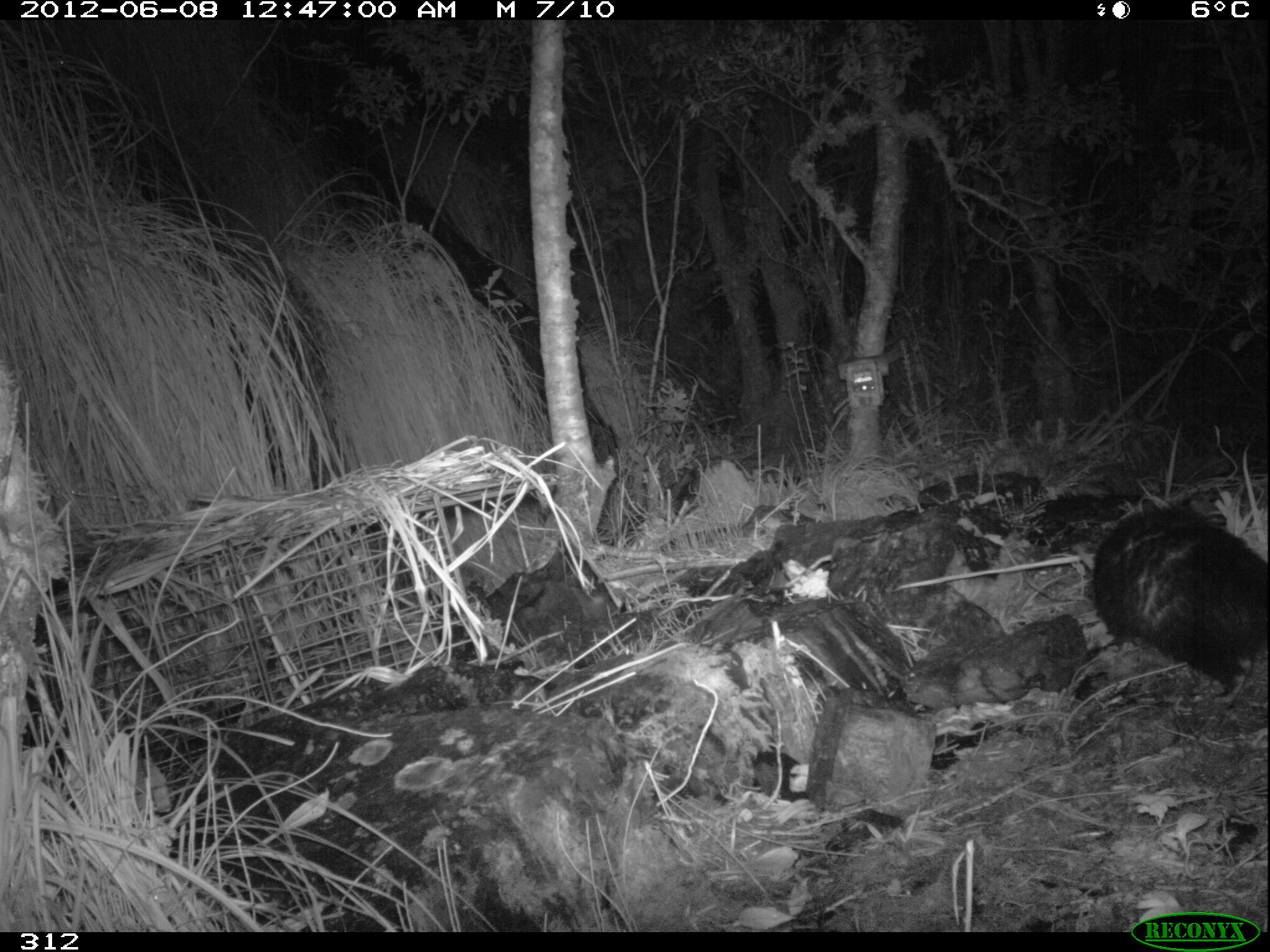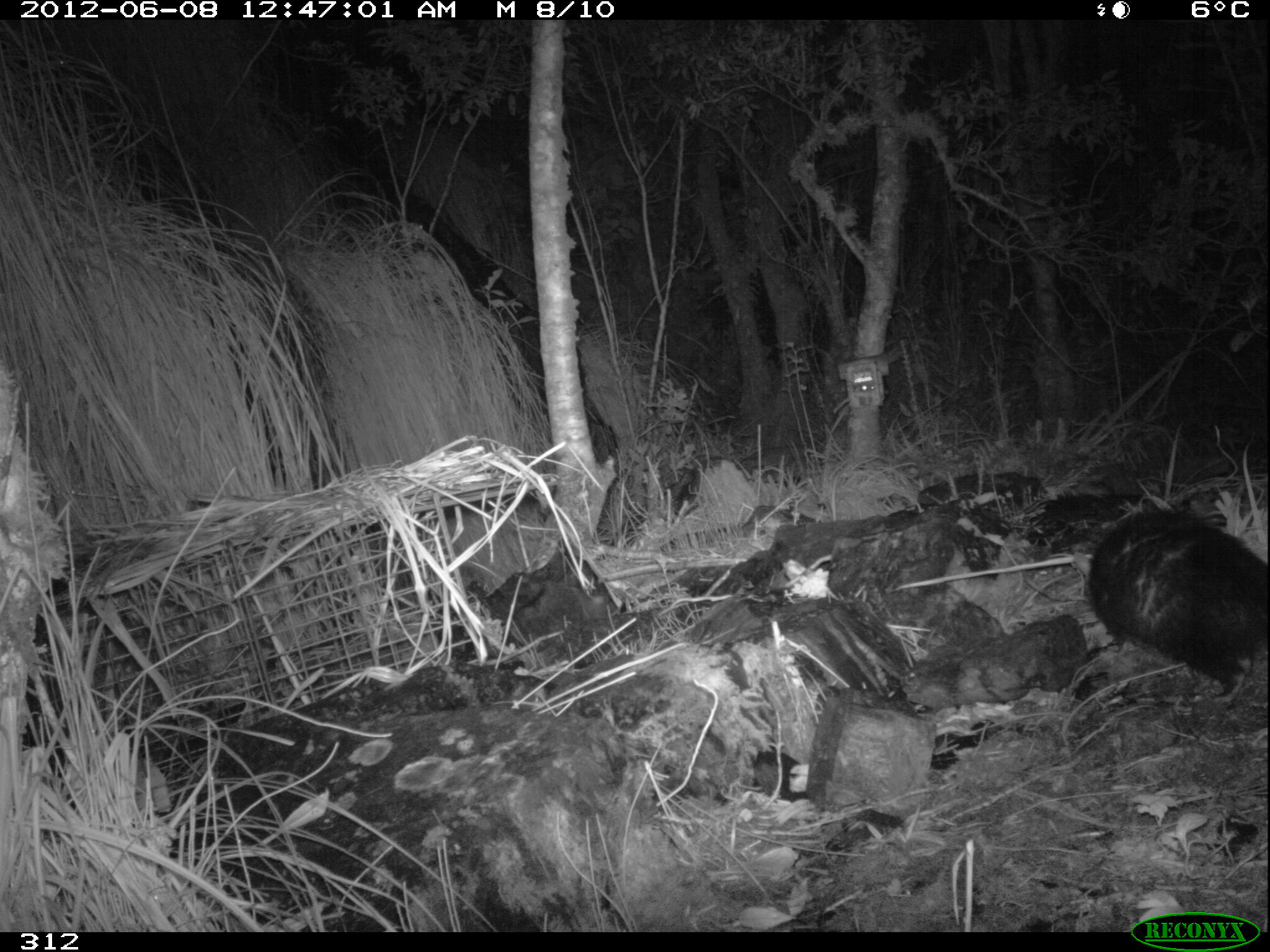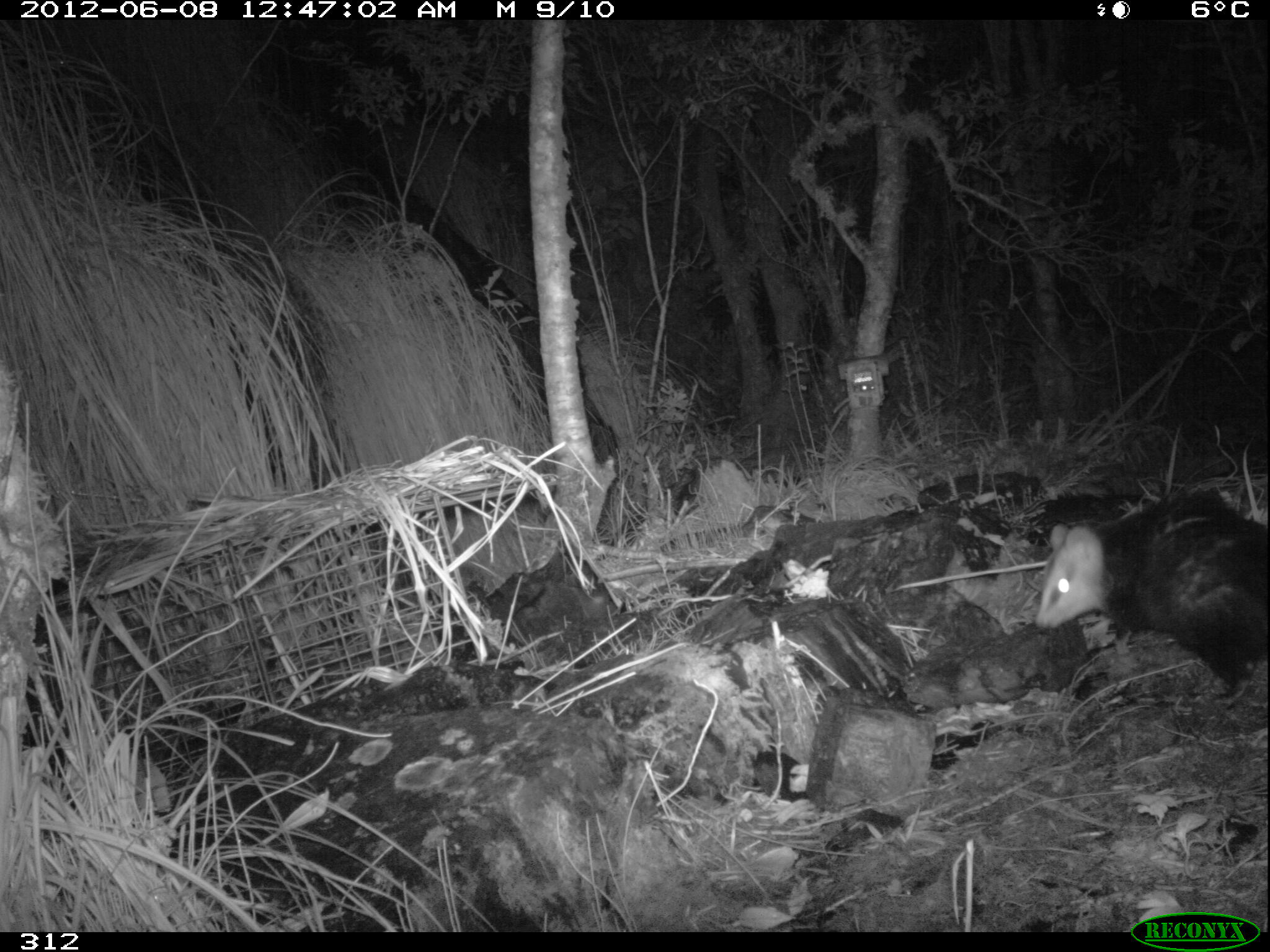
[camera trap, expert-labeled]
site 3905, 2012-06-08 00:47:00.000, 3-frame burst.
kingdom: Animalia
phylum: Chordata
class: Mammalia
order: Didelphimorphia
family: Didelphidae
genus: Didelphis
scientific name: Didelphis pernigra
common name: andean white-eared opossum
Didelphis pernigra (andean white-eared opossum).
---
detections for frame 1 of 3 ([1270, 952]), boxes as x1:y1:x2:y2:
didelphis pernigra: 1086:504:1269:702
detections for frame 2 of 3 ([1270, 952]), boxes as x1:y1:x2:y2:
didelphis pernigra: 1084:501:1270:705